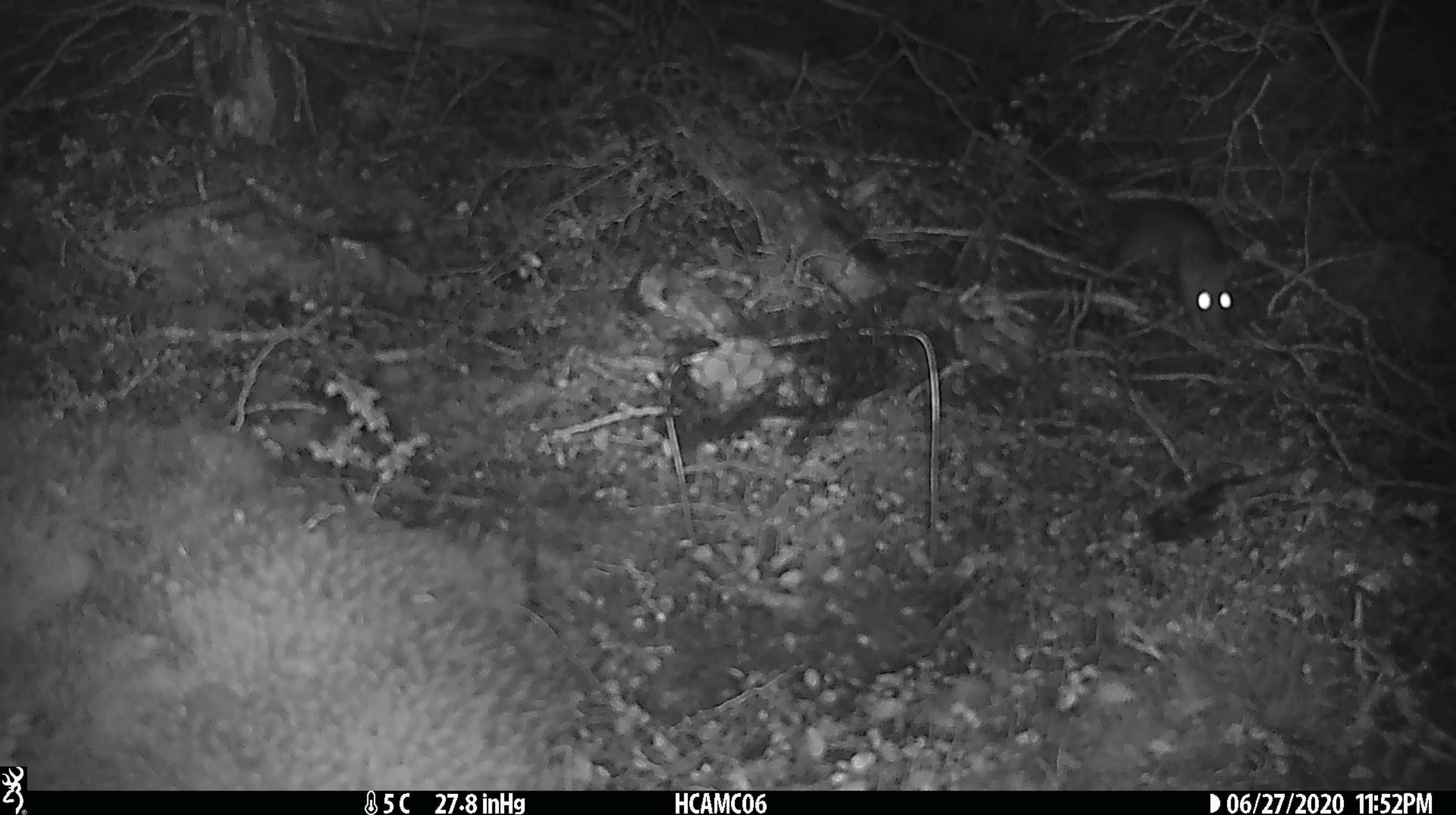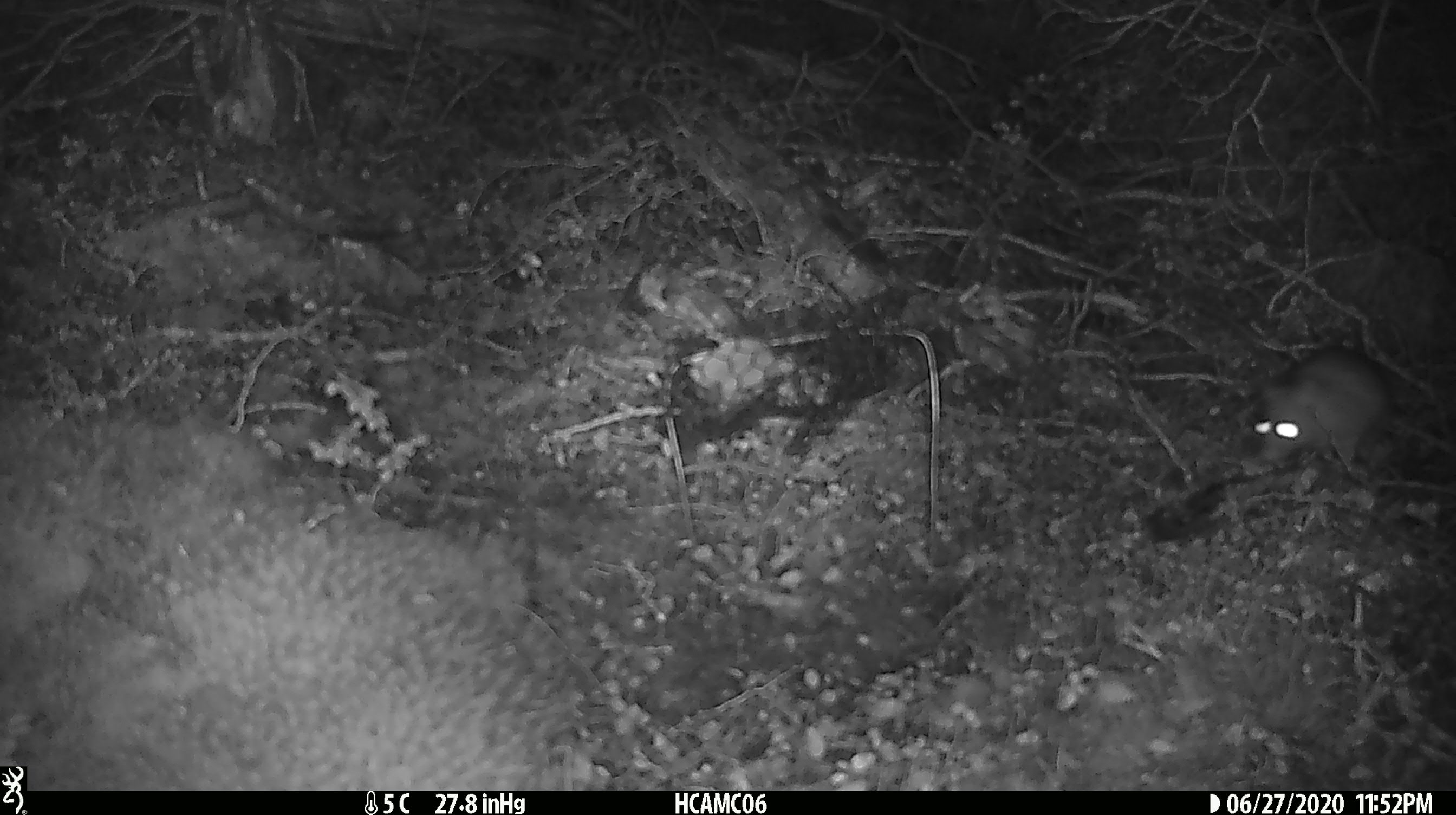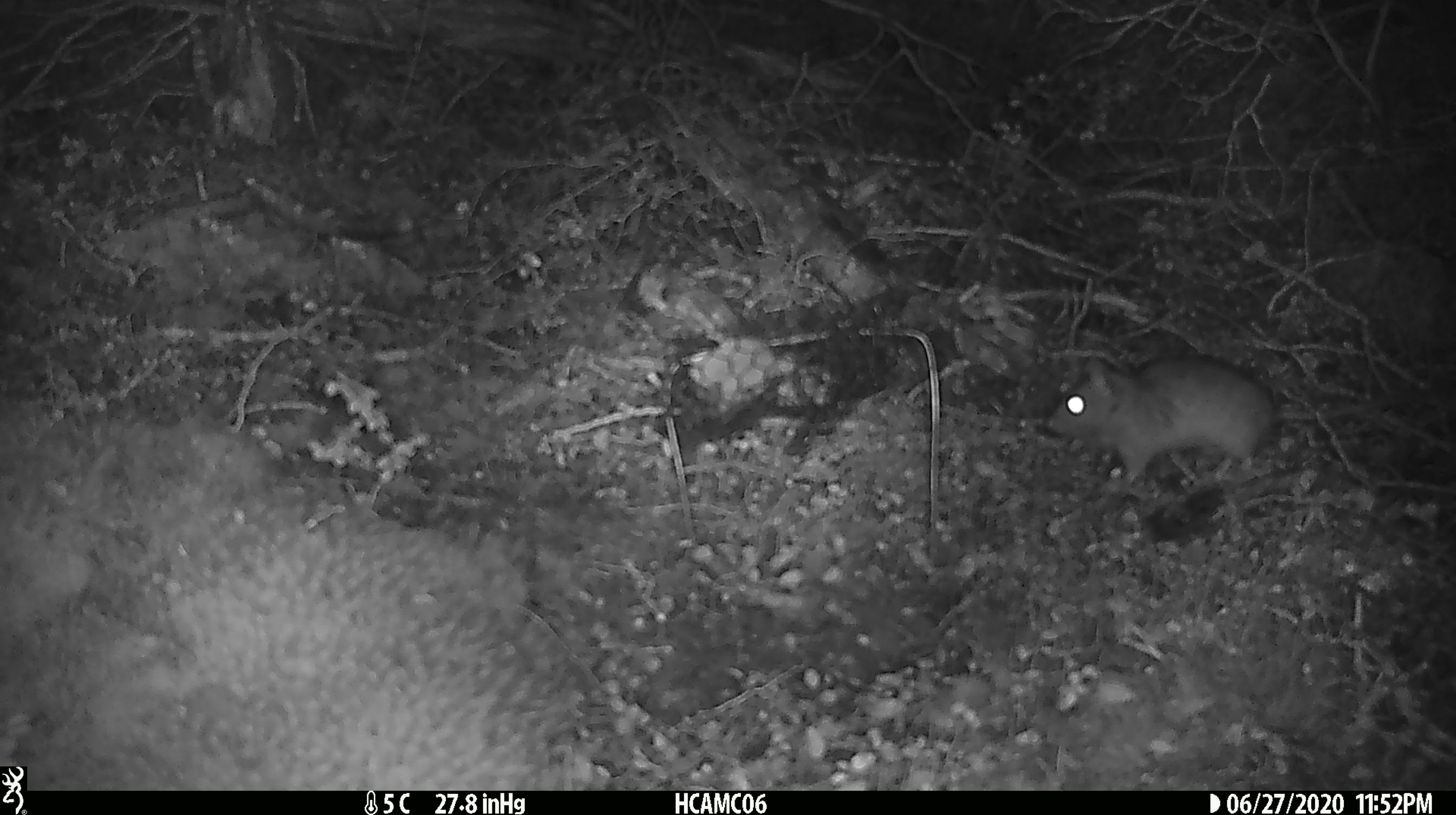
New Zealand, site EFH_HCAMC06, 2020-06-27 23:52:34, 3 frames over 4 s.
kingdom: Animalia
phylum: Chordata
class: Mammalia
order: Rodentia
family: Muridae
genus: Rattus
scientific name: Rattus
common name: rat